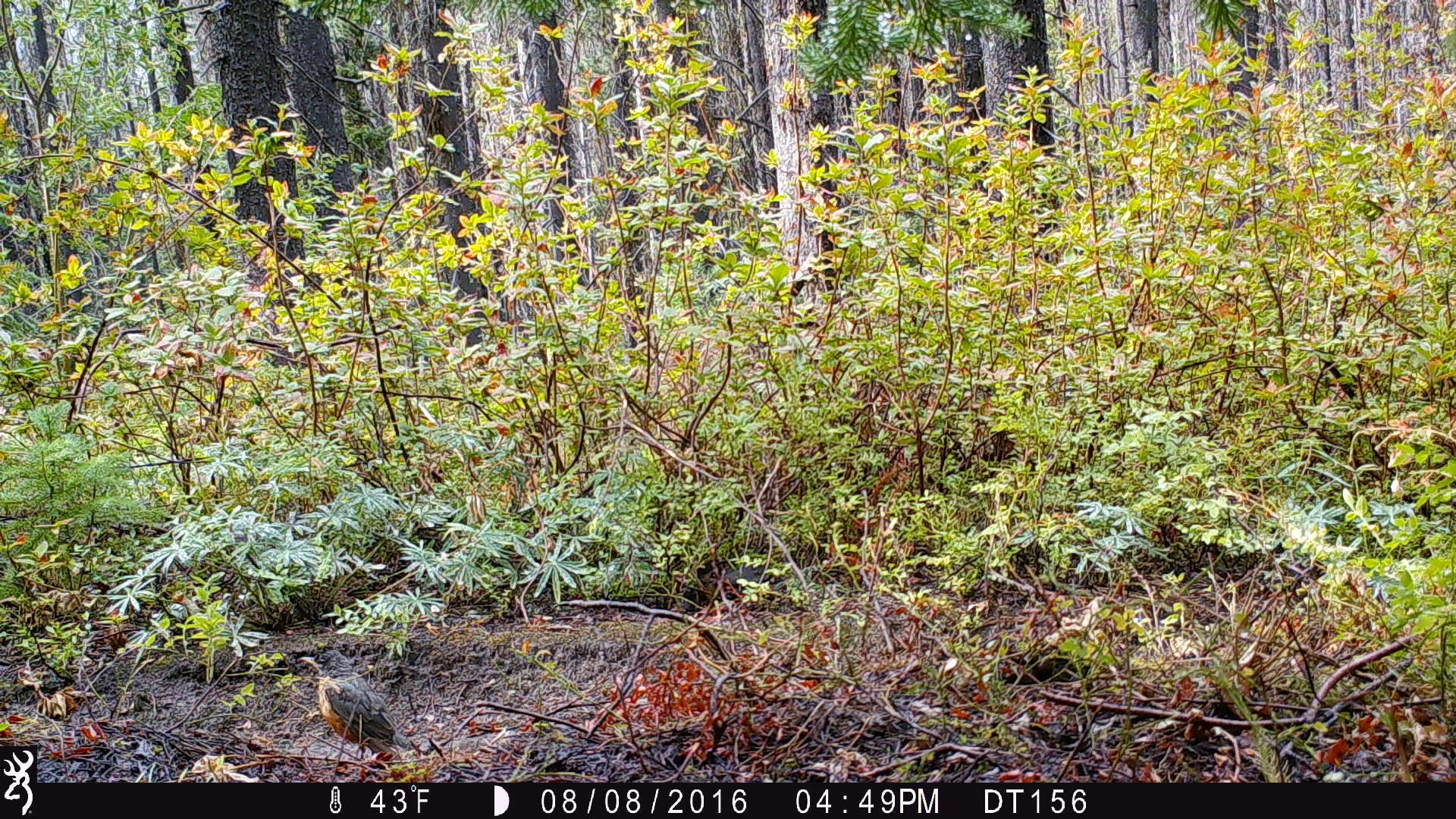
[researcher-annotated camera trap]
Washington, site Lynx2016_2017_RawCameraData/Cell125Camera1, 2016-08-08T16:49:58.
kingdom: Animalia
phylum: Chordata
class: Aves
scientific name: Aves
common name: birds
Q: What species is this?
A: Aves (birds).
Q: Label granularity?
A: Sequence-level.